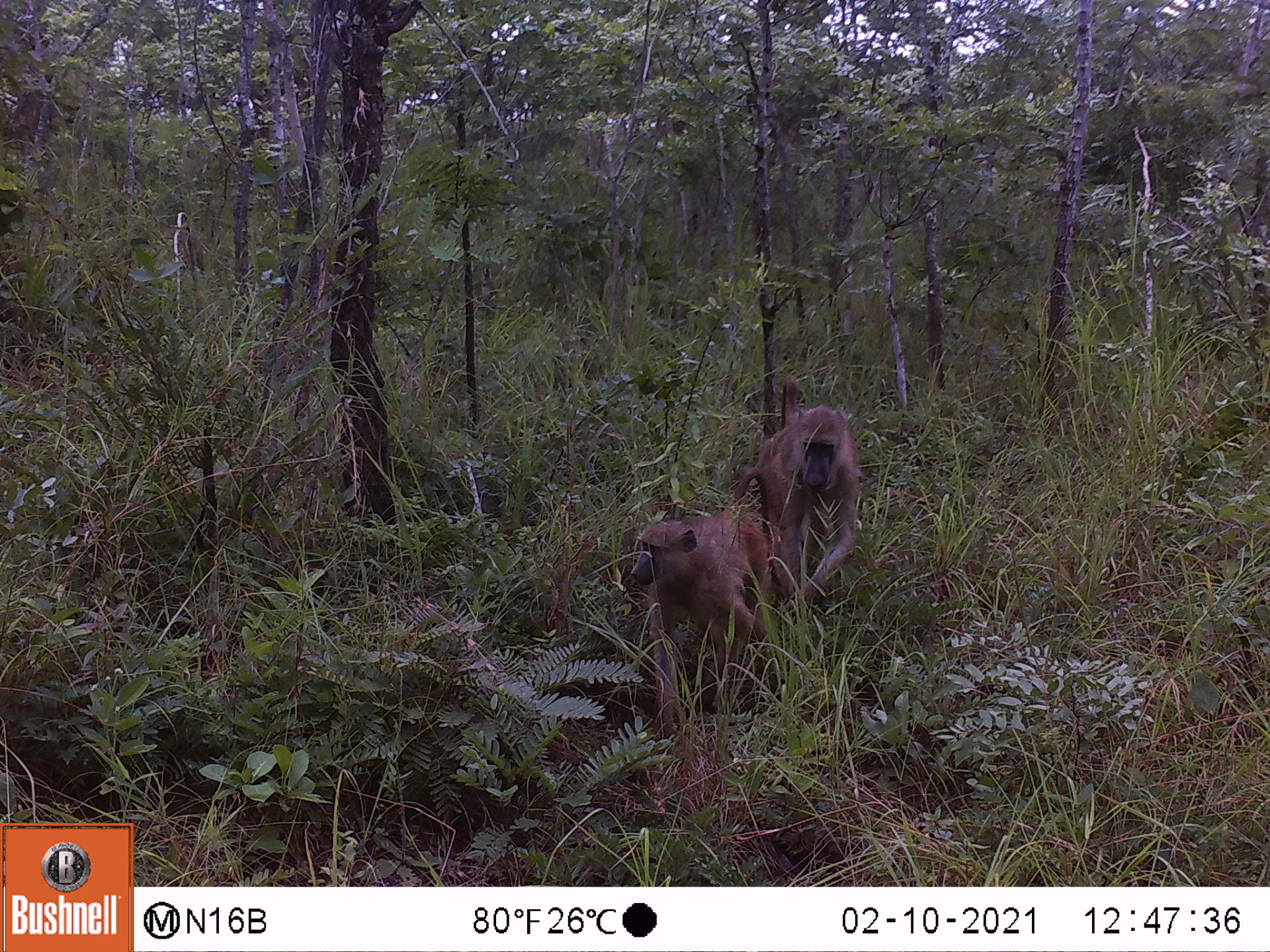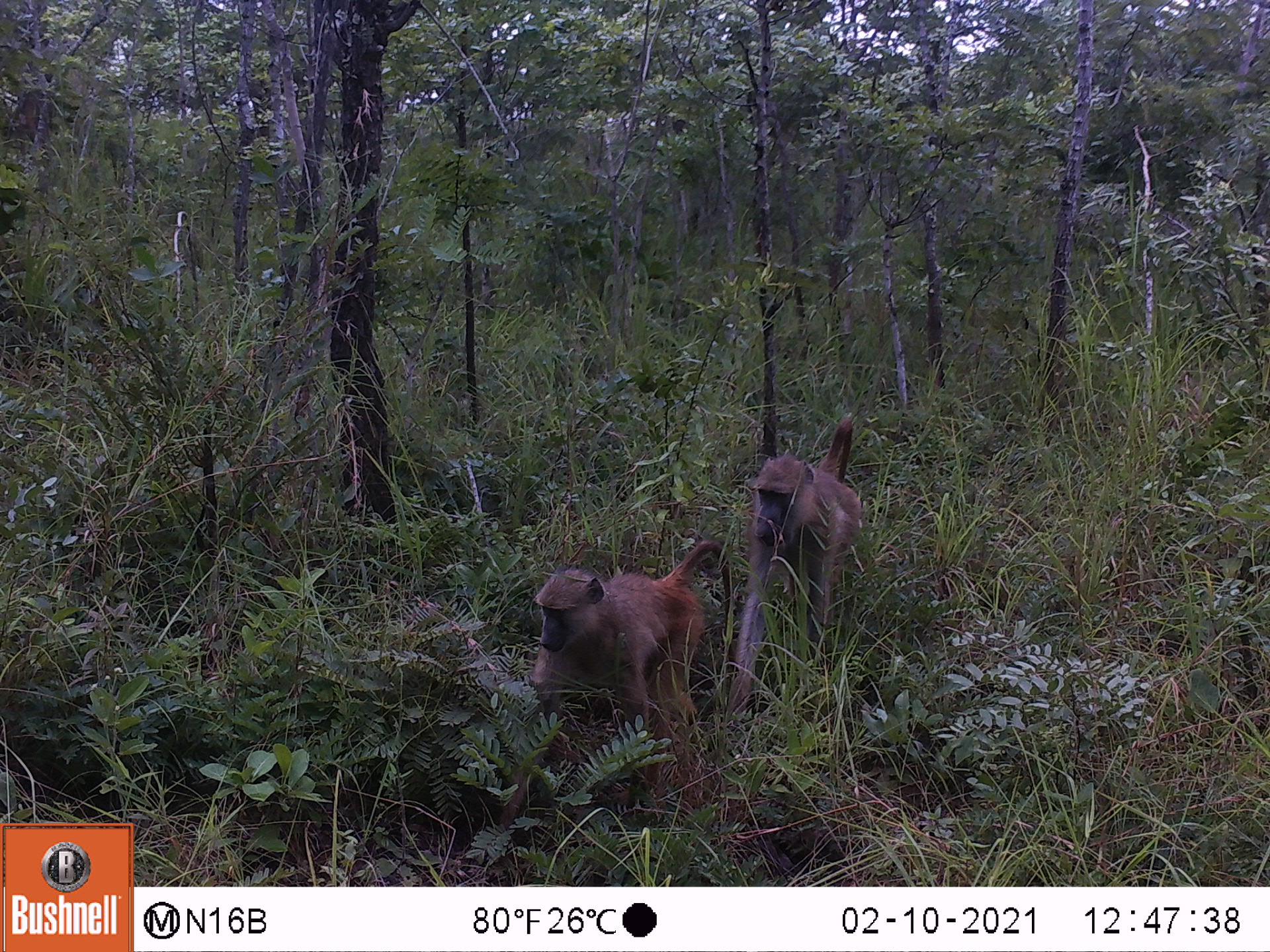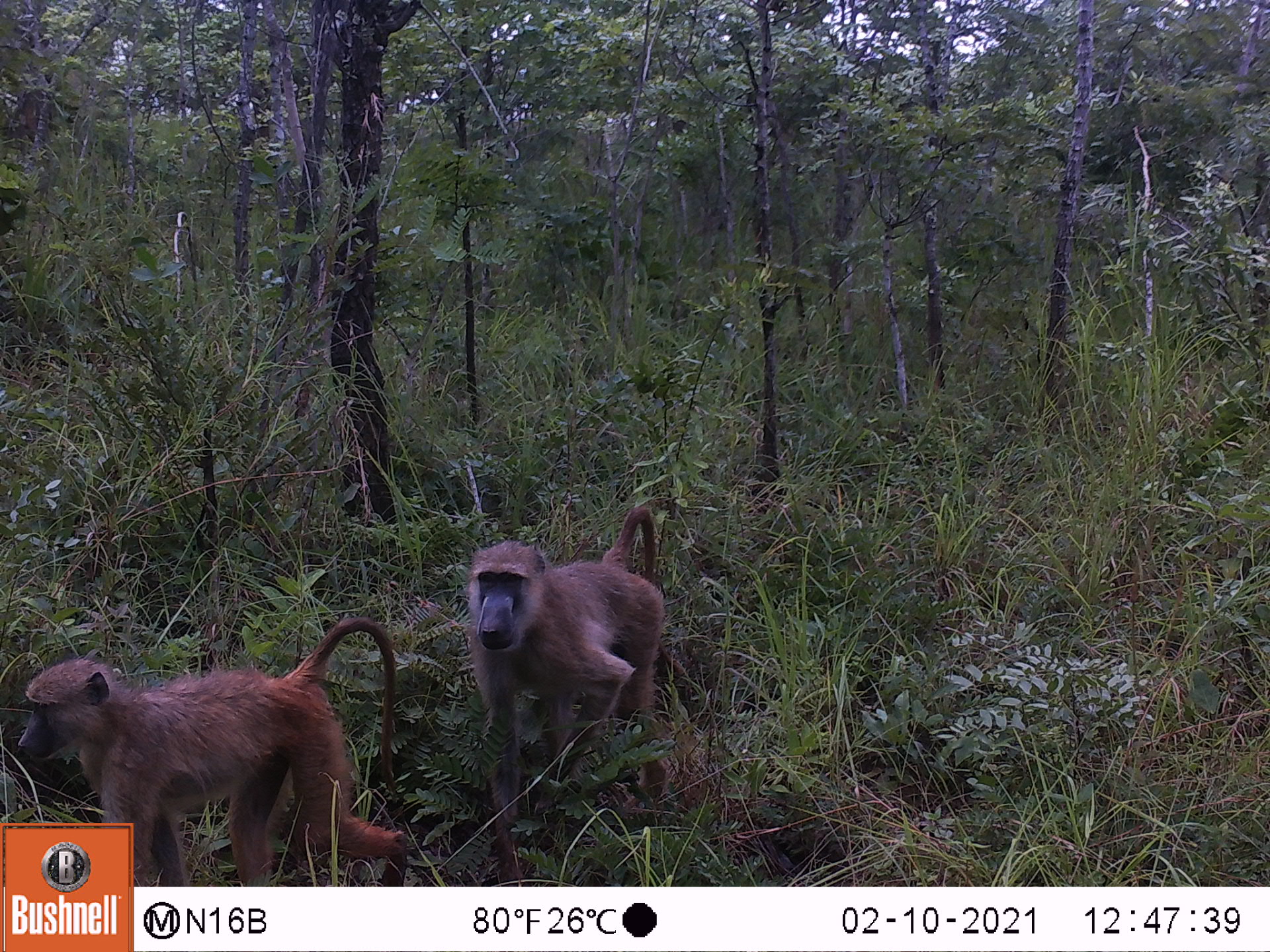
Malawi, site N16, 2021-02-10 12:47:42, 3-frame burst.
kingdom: Animalia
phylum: Chordata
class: Mammalia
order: Primates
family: Cercopithecidae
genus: Papio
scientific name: Papio cynocephalus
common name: yellow baboon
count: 2